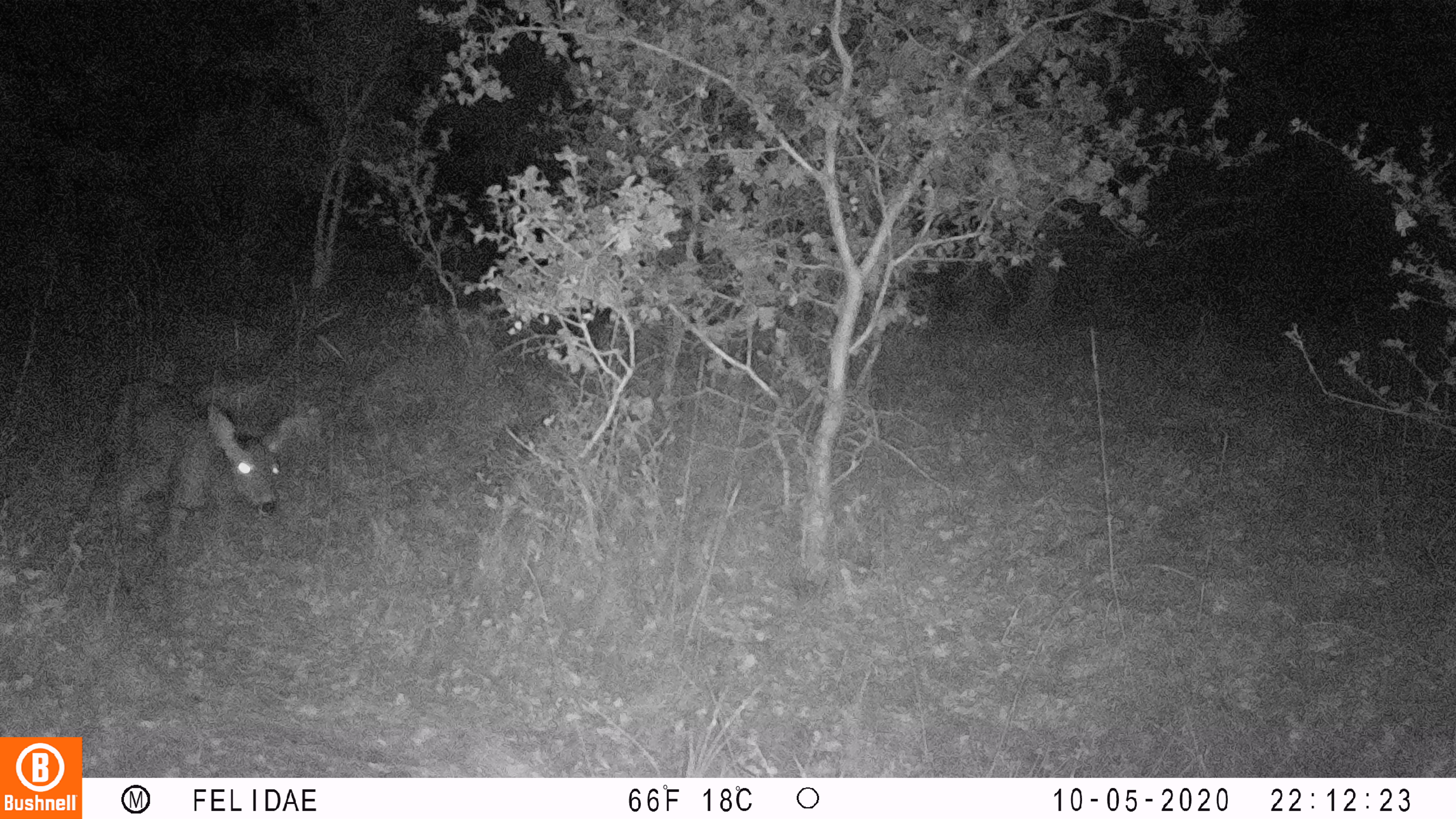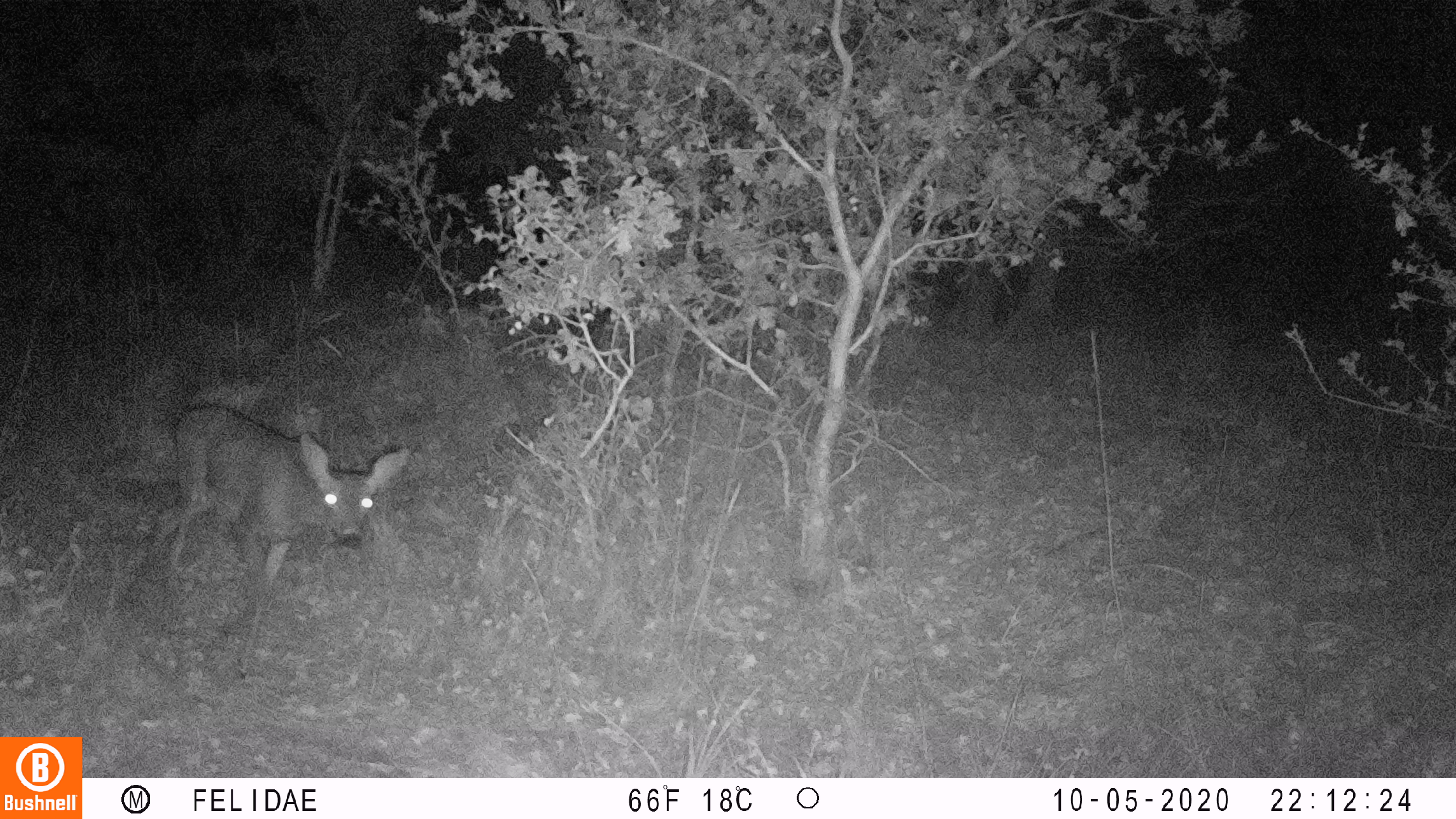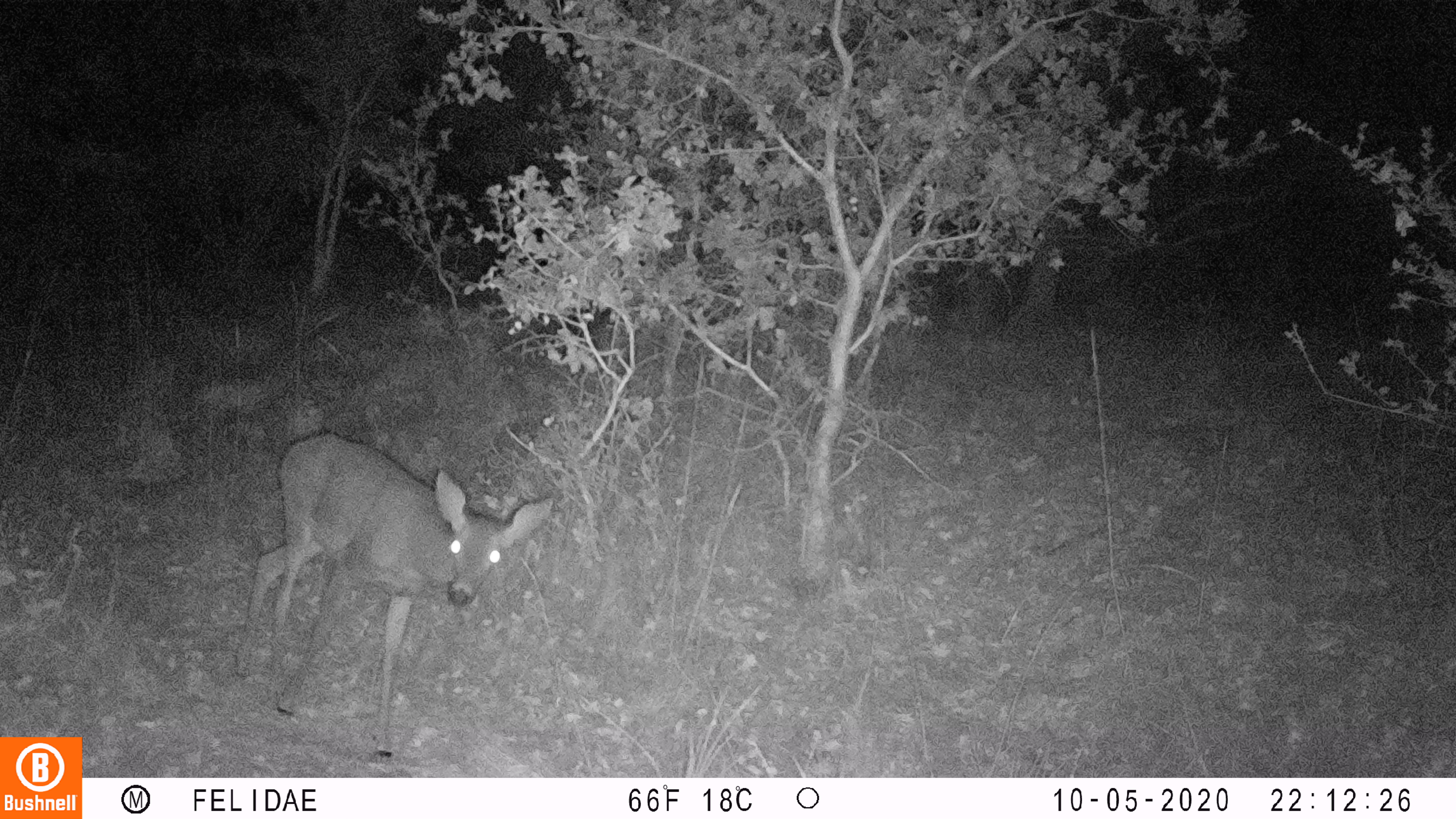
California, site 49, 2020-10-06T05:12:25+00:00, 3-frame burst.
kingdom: Animalia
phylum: Chordata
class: Mammalia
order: Artiodactyla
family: Cervidae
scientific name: Cervidae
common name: elk or deer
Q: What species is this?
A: Elk or deer (Cervidae).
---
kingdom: Animalia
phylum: Chordata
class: Mammalia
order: Artiodactyla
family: Cervidae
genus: Odocoileus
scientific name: Odocoileus hemionus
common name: mule deer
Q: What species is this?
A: Mule deer (Odocoileus hemionus).